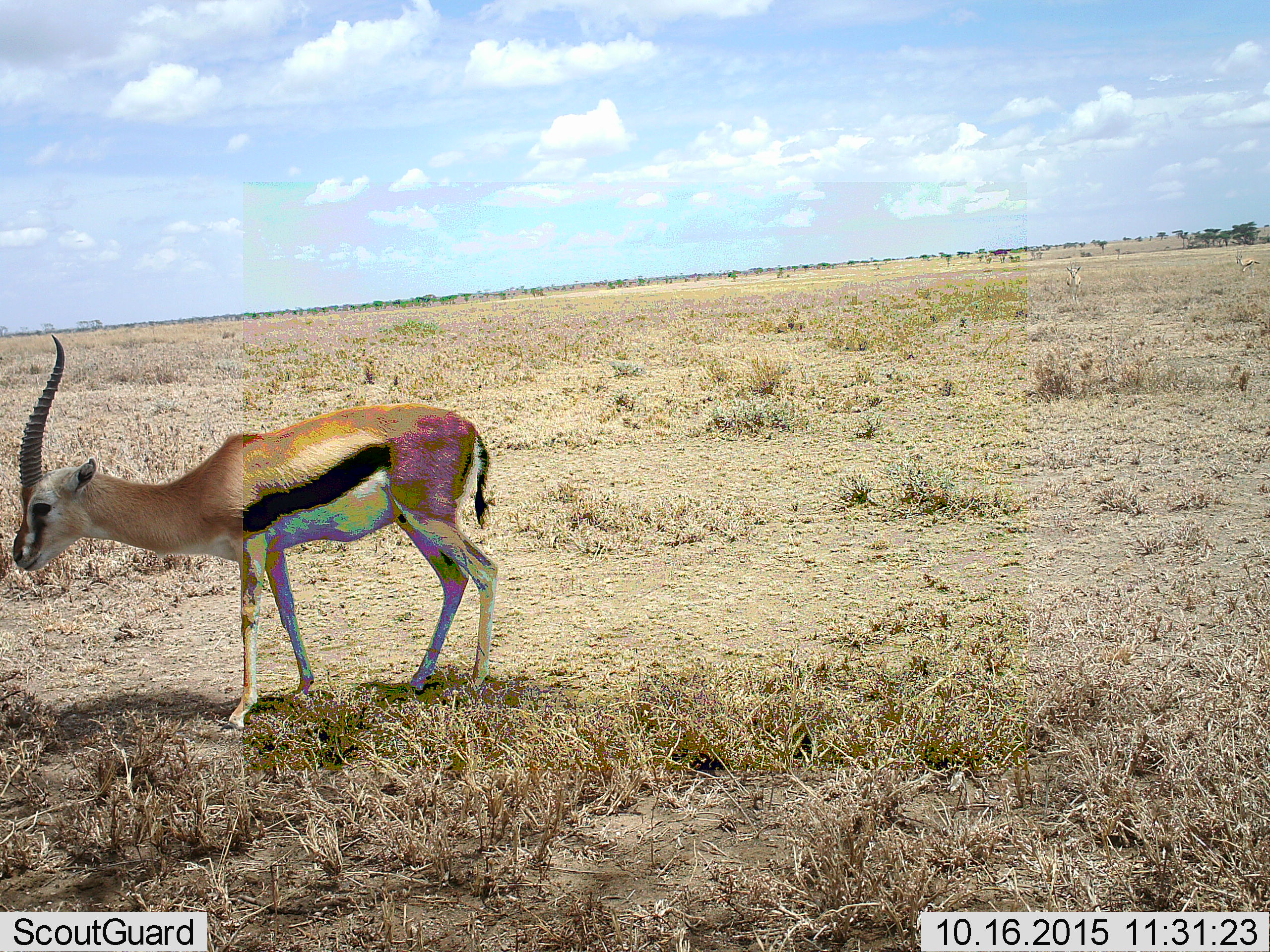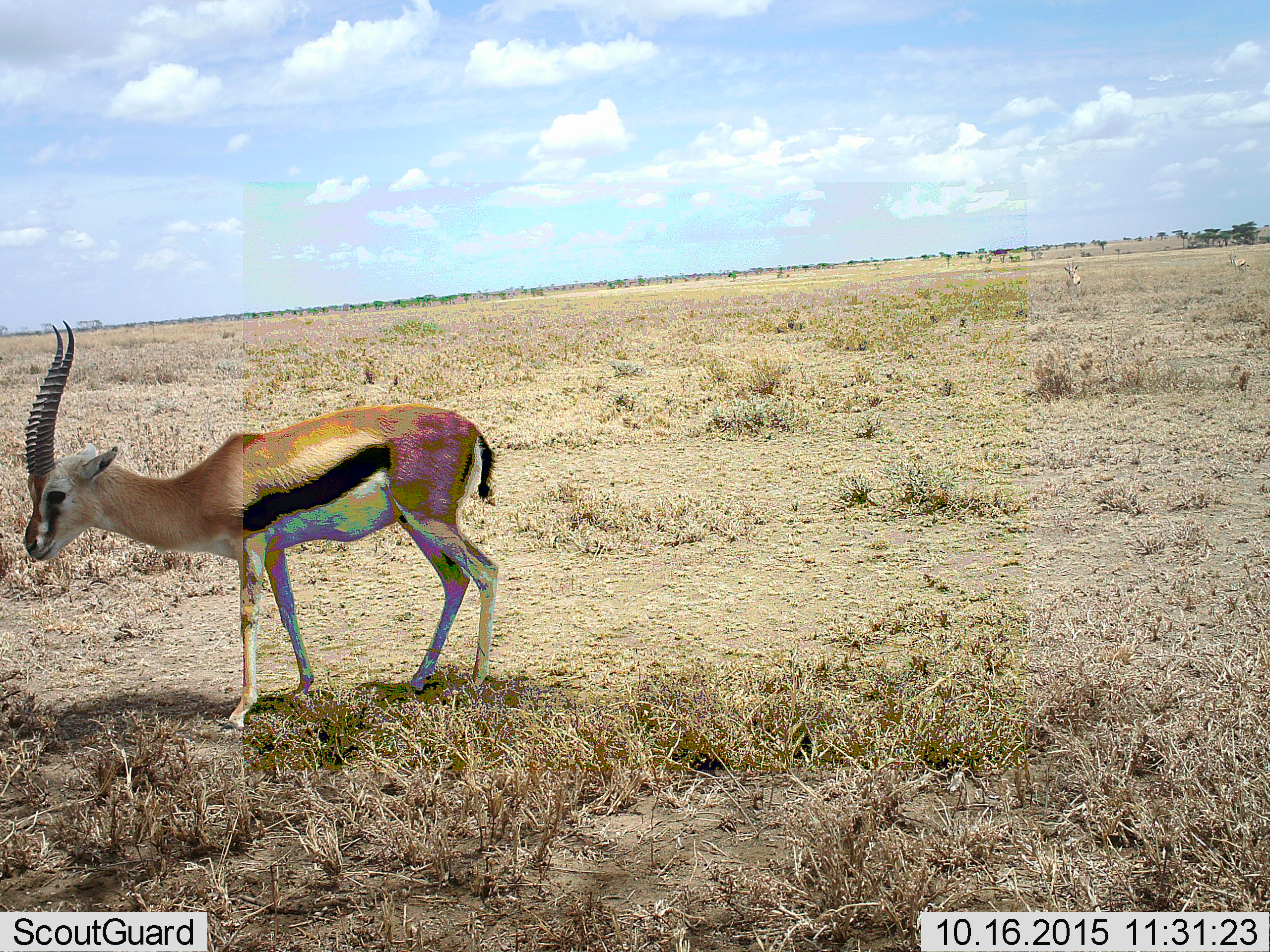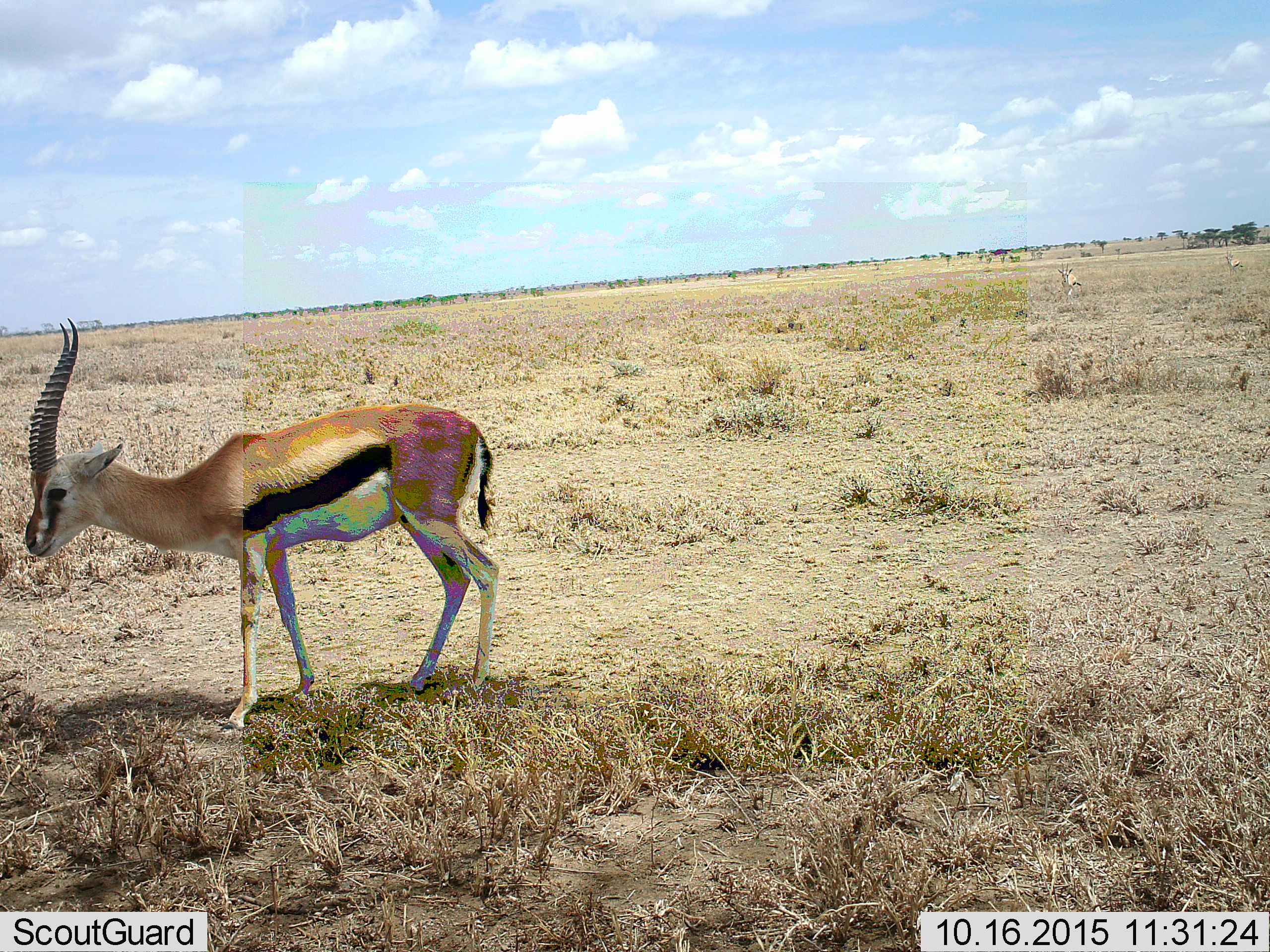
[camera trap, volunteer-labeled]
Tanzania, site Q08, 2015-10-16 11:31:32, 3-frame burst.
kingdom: Animalia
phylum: Chordata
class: Mammalia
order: Artiodactyla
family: Bovidae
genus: Eudorcas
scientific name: Eudorcas thomsonii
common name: thomson's gazelle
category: gazellethomsons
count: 1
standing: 75%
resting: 25%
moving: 25%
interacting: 0%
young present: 0%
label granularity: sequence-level